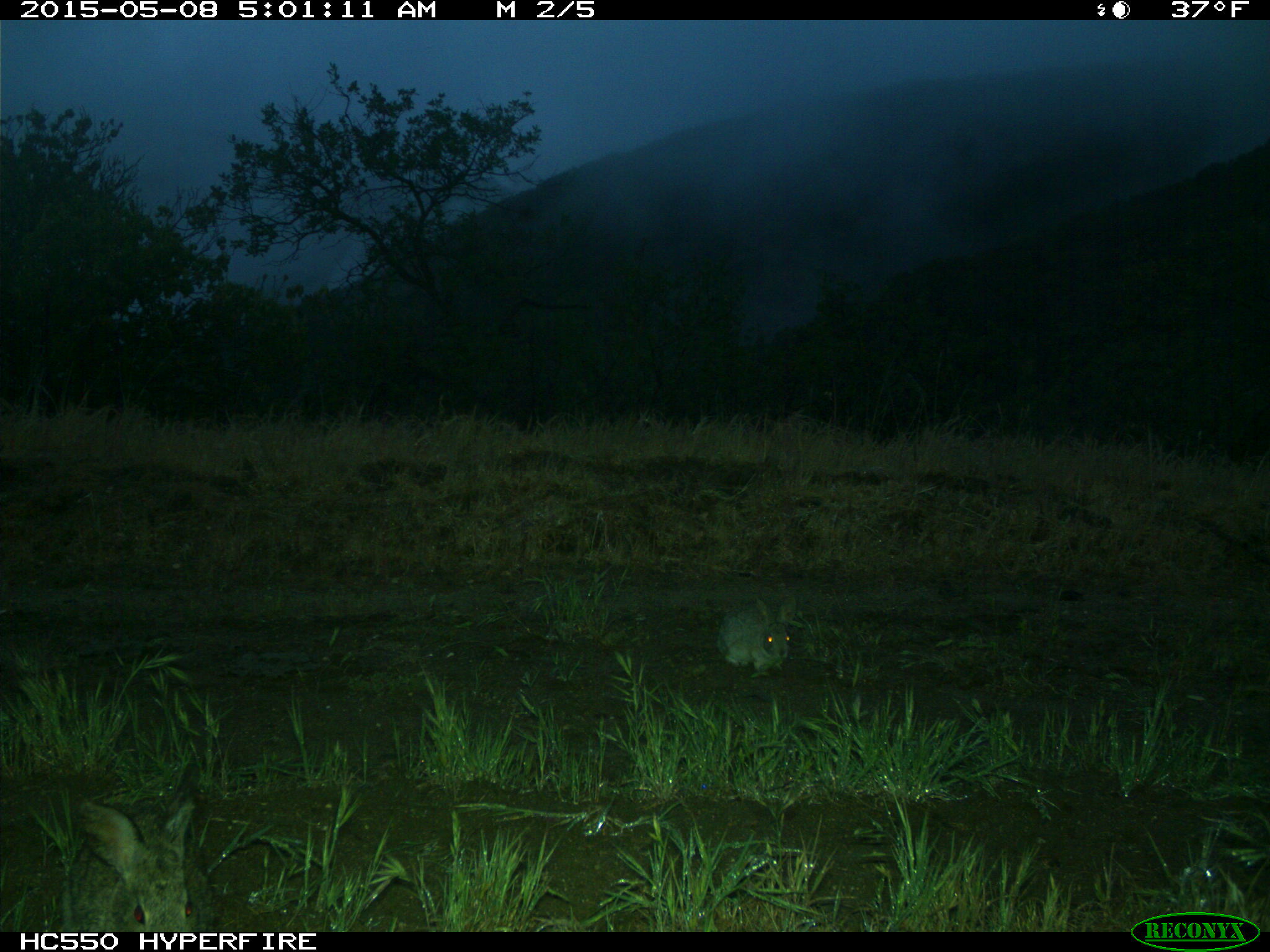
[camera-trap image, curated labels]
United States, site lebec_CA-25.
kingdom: Animalia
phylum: Chordata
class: Mammalia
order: Lagomorpha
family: Leporidae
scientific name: Leporidae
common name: rabbits and hares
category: unidentified rabbit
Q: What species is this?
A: Unidentified rabbit (rabbits and hares) (Leporidae).